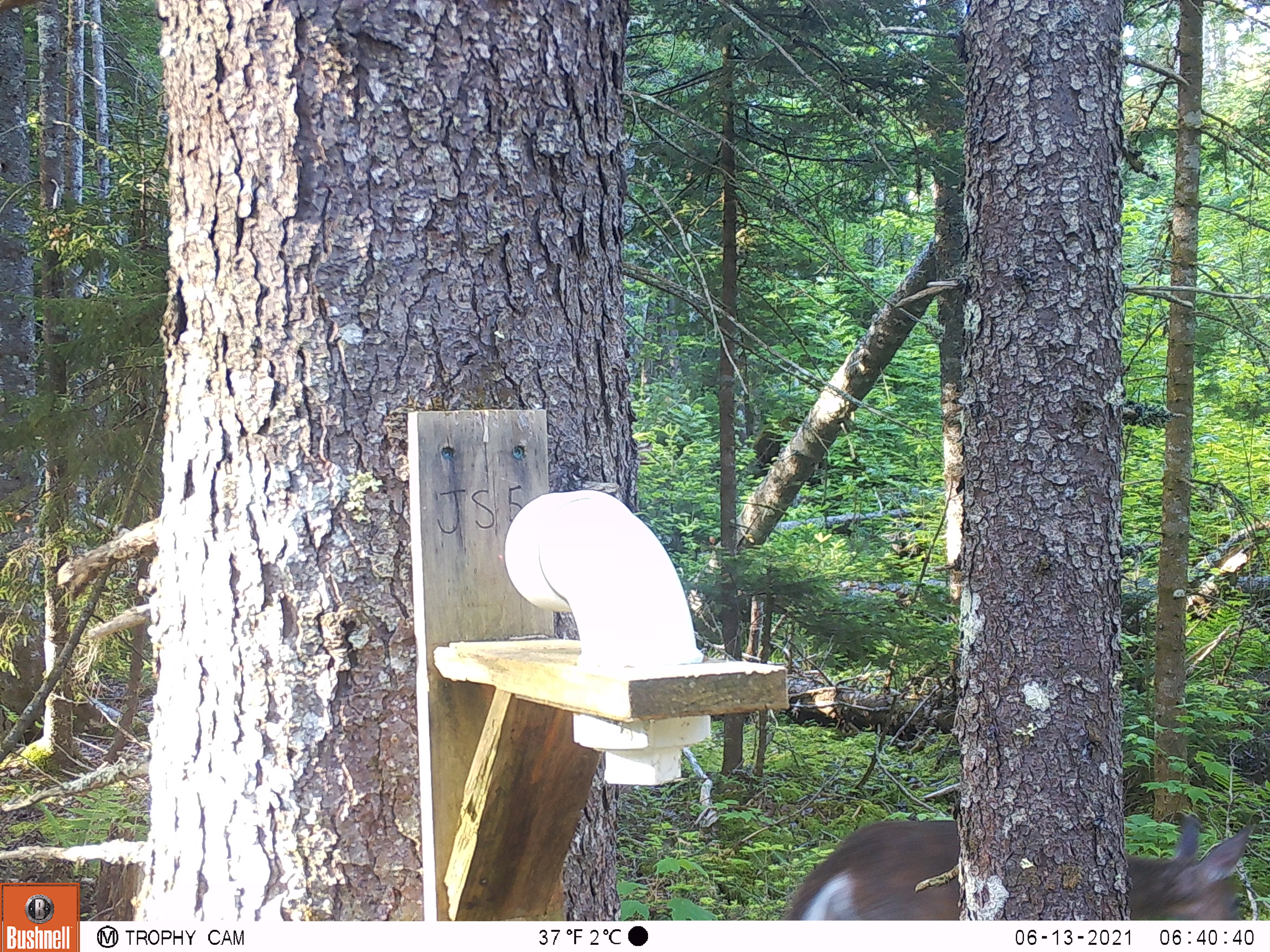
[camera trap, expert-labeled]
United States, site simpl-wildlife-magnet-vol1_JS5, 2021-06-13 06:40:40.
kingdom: Animalia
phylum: Chordata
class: Mammalia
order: Artiodactyla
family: Cervidae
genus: Odocoileus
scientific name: Odocoileus virginianus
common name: white-tailed deer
White-tailed deer (Odocoileus virginianus).